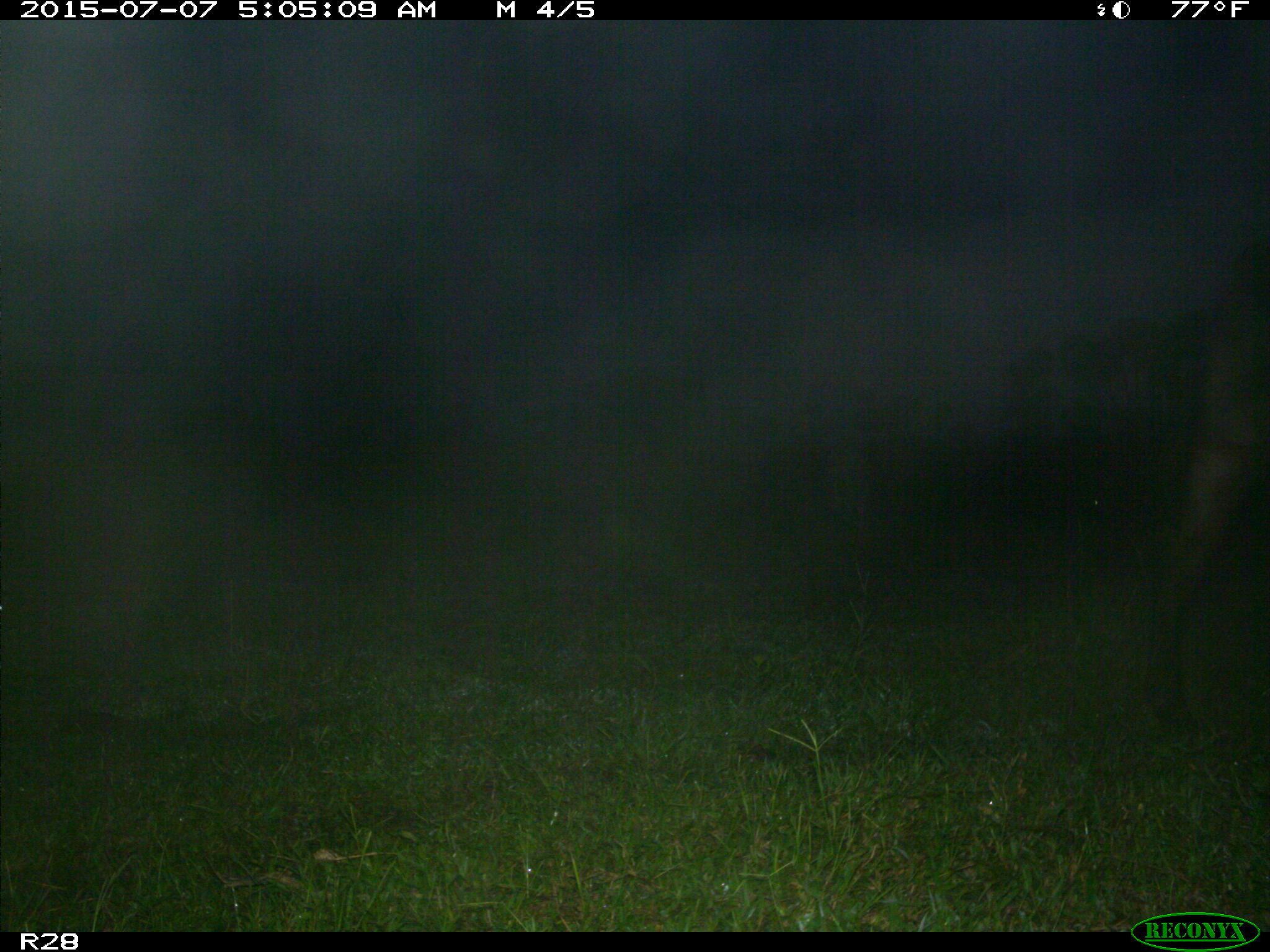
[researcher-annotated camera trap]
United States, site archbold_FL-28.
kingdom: Animalia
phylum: Chordata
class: Mammalia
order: Artiodactyla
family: Bovidae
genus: Bos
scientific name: Bos taurus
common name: domestic cow